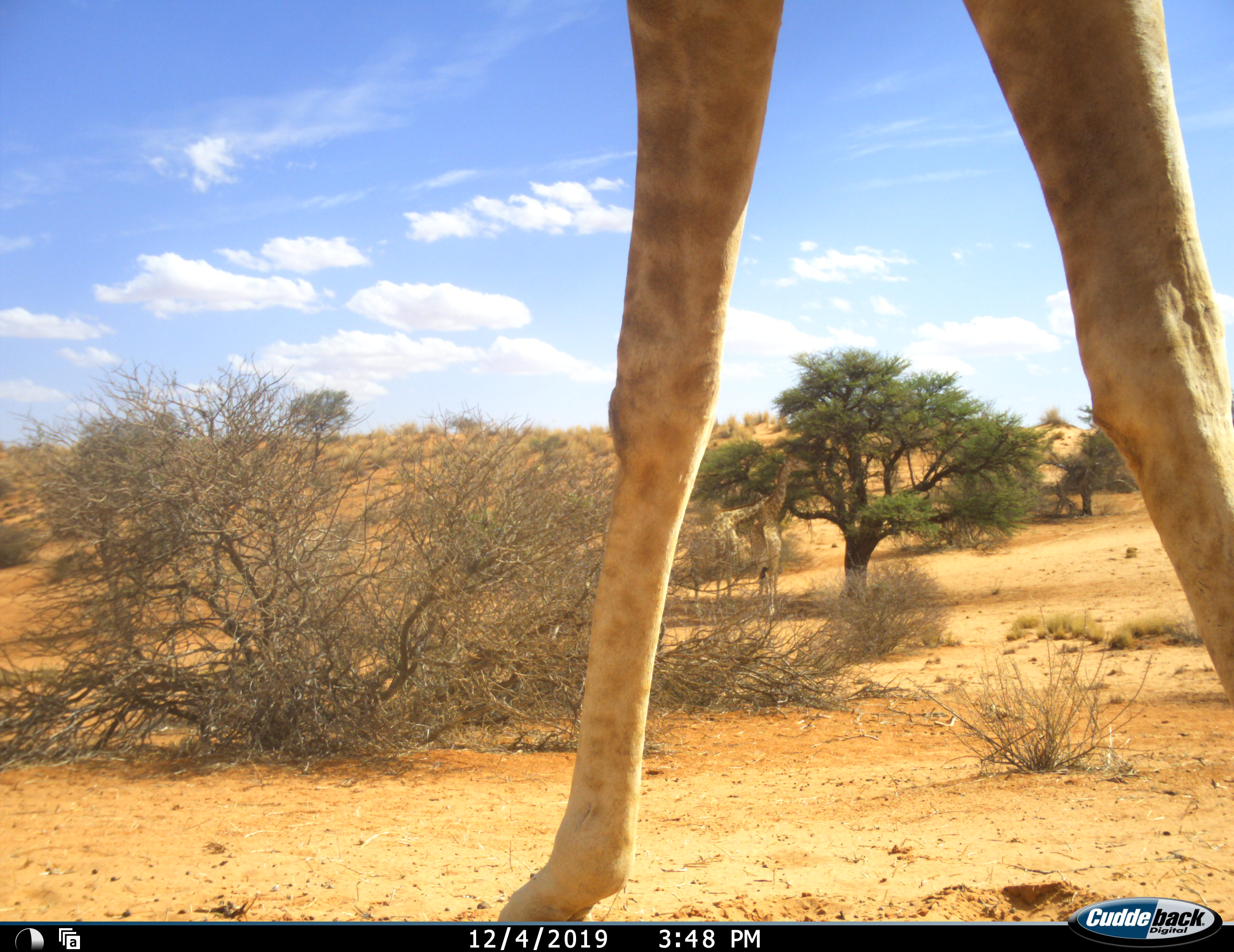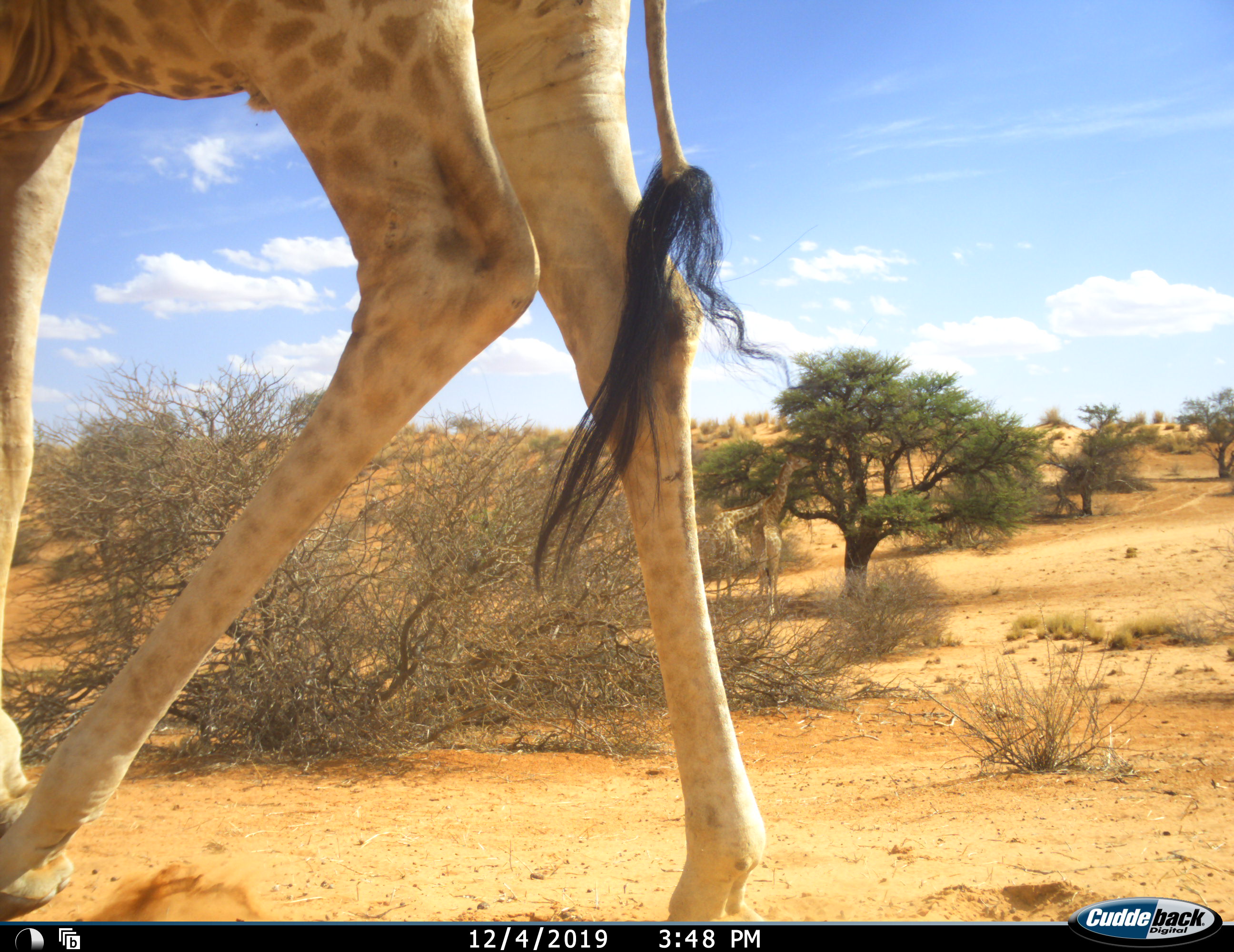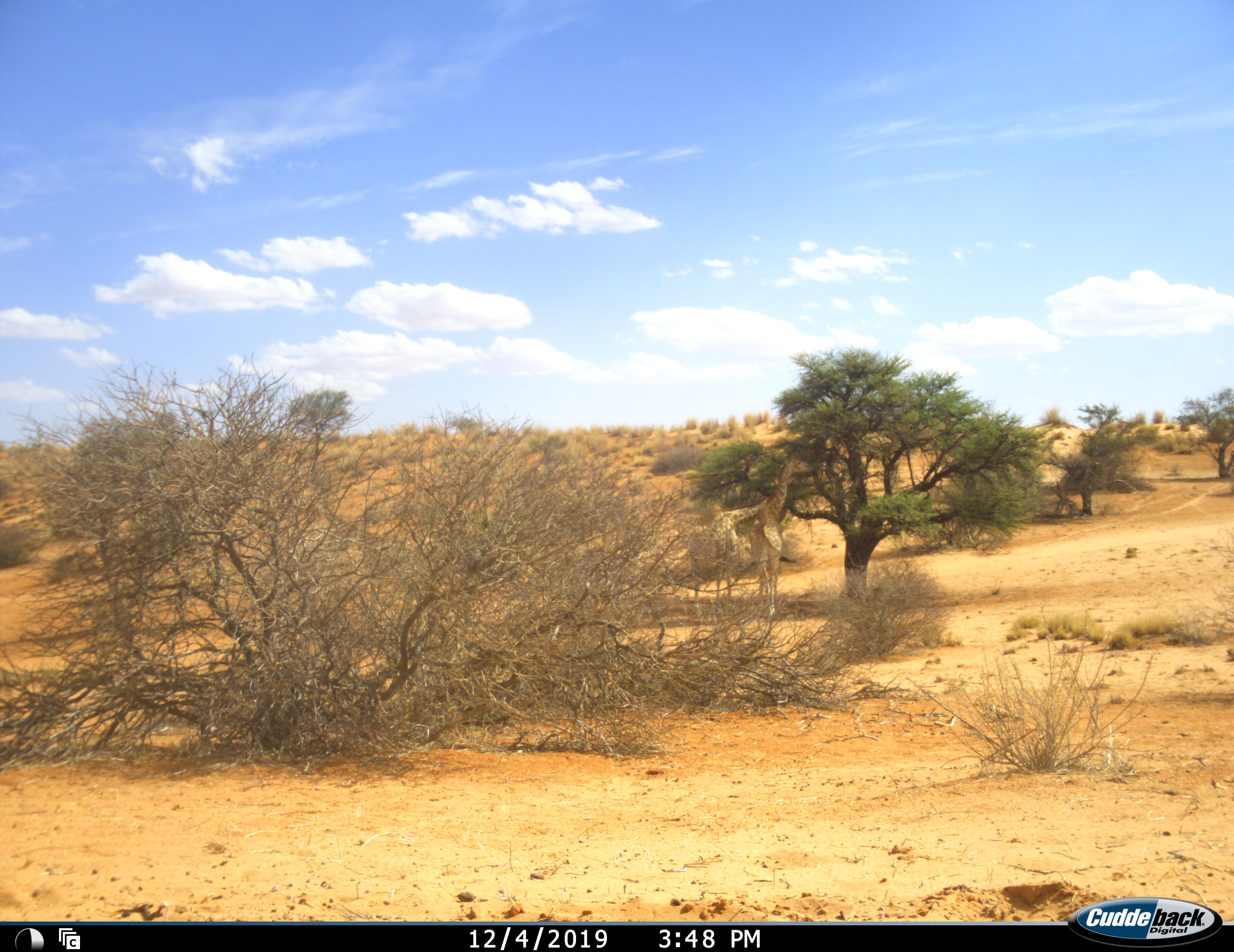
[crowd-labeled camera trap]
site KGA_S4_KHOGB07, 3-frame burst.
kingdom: Animalia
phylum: Chordata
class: Mammalia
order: Artiodactyla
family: Giraffidae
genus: Giraffa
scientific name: Giraffa camelopardalis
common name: giraffe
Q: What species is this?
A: Giraffe (Giraffa camelopardalis).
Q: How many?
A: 3.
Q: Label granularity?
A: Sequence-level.